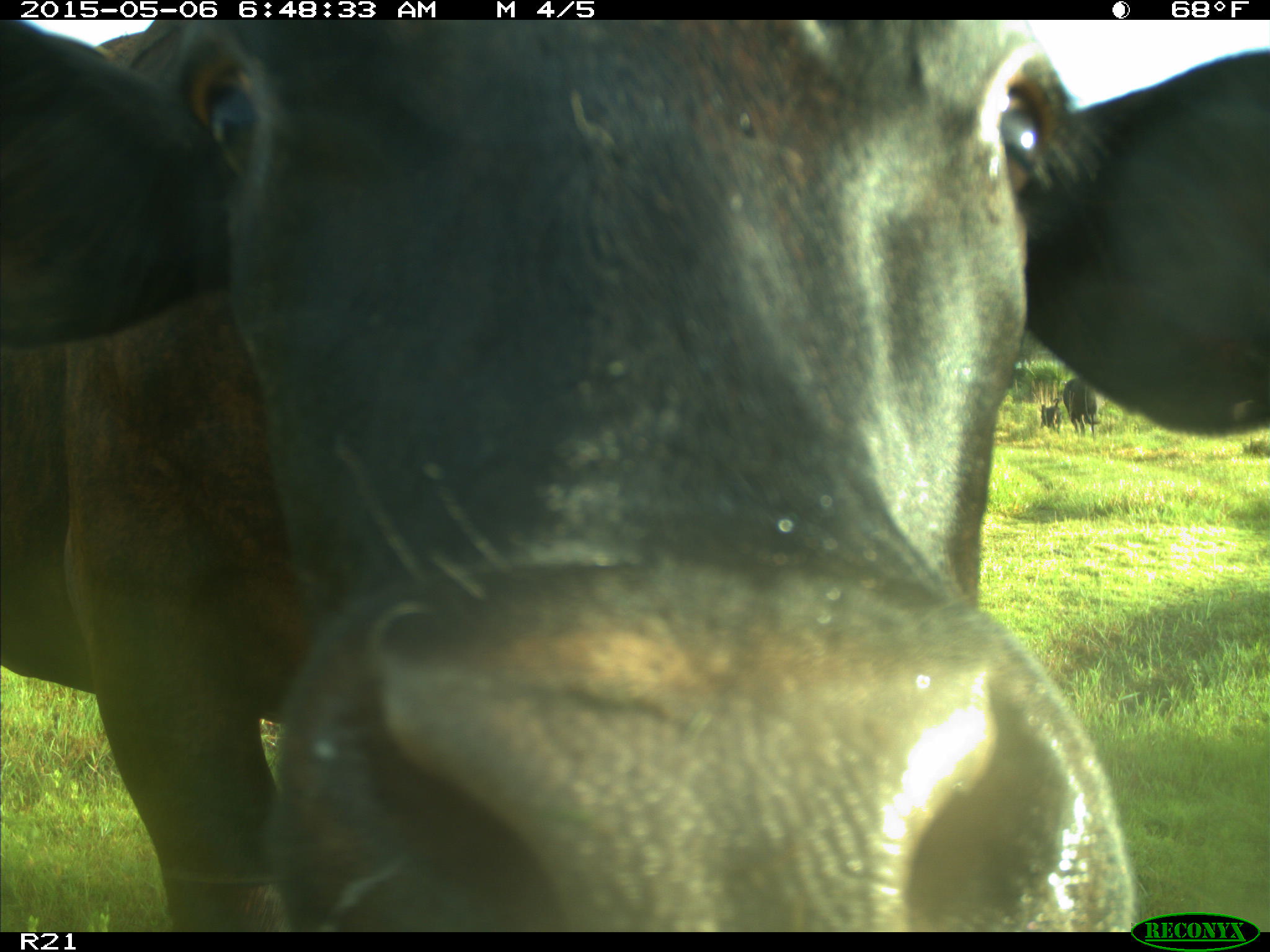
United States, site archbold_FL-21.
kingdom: Animalia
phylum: Chordata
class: Mammalia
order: Artiodactyla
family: Bovidae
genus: Bos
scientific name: Bos taurus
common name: domestic cow